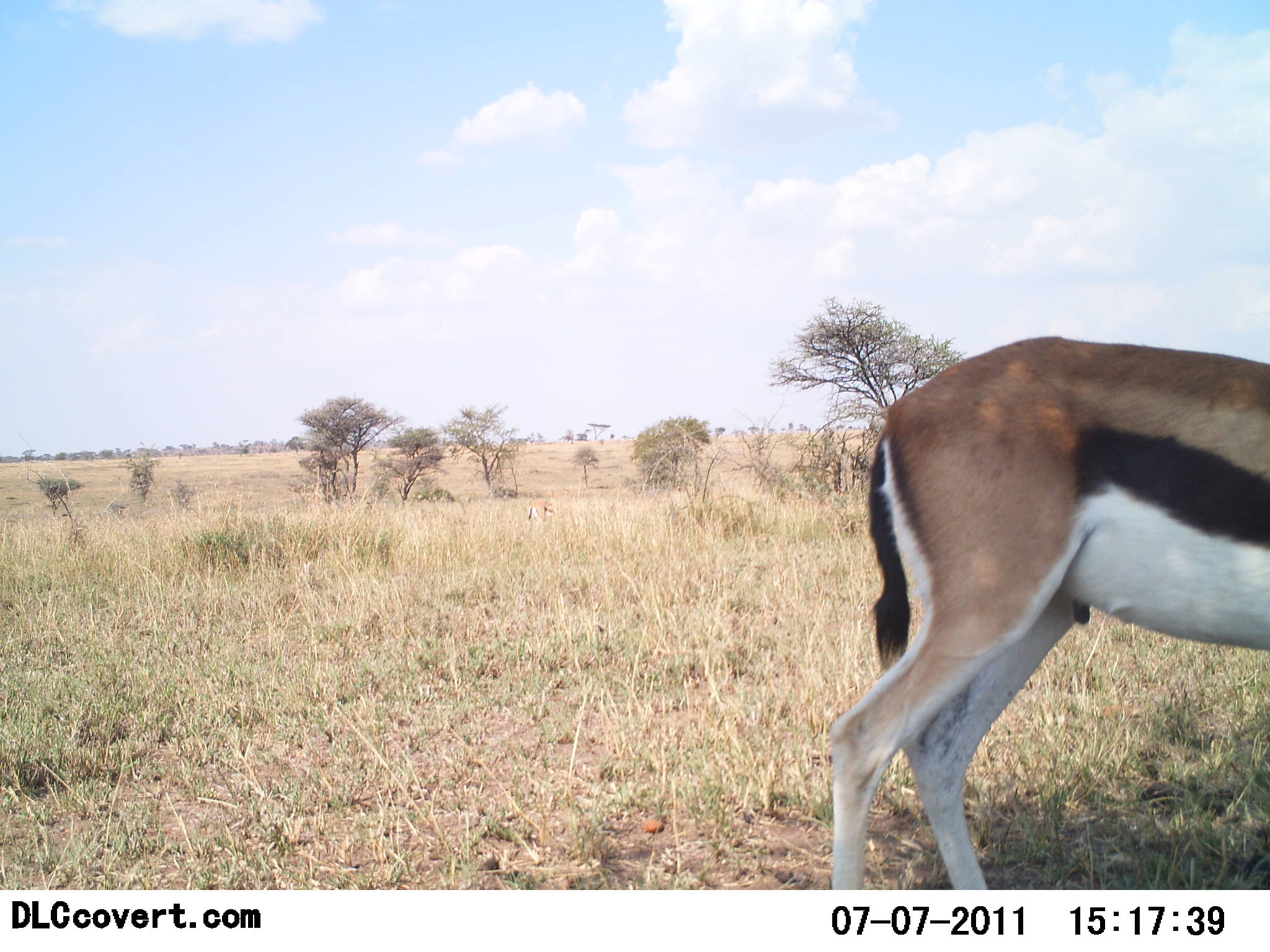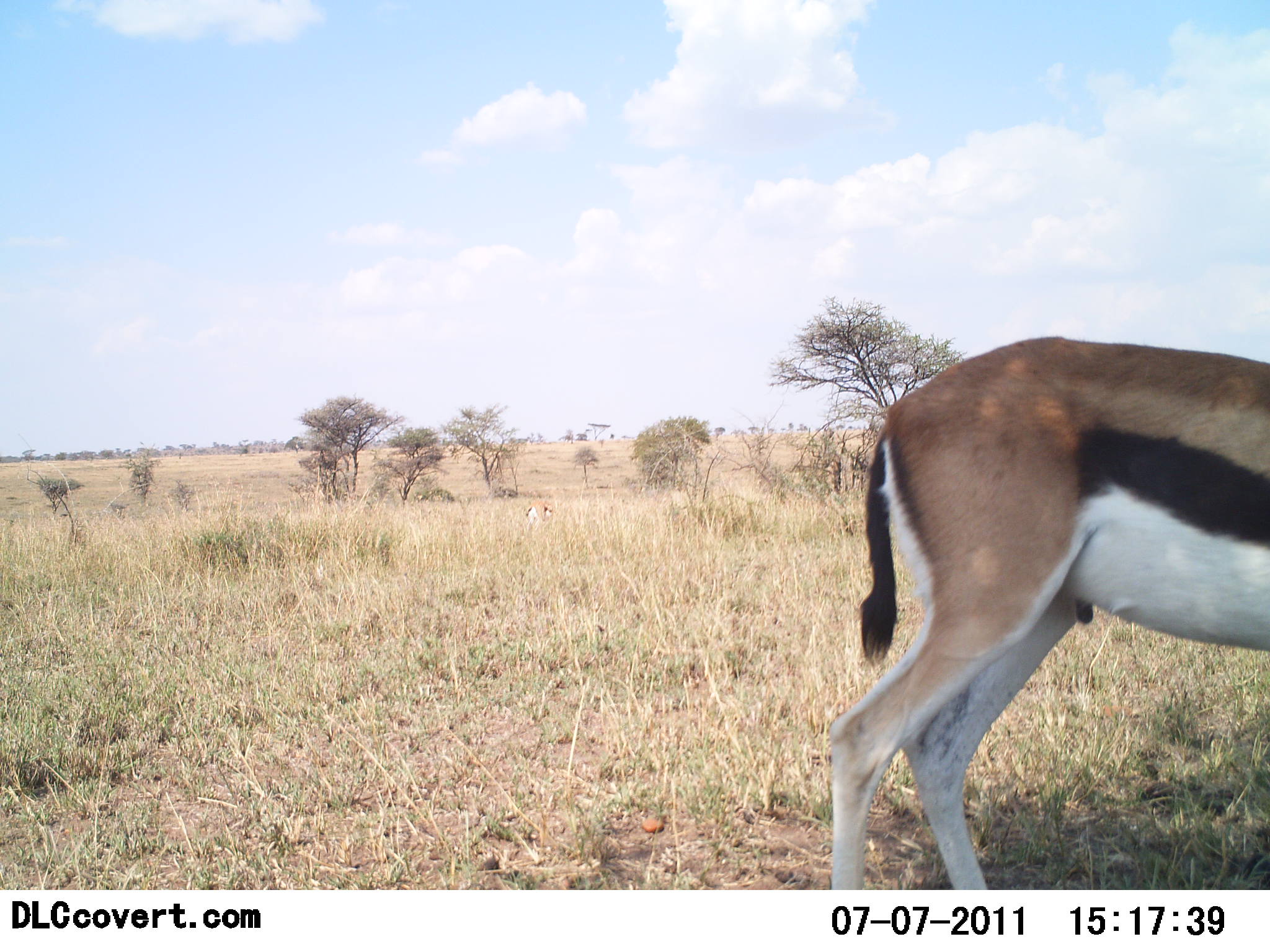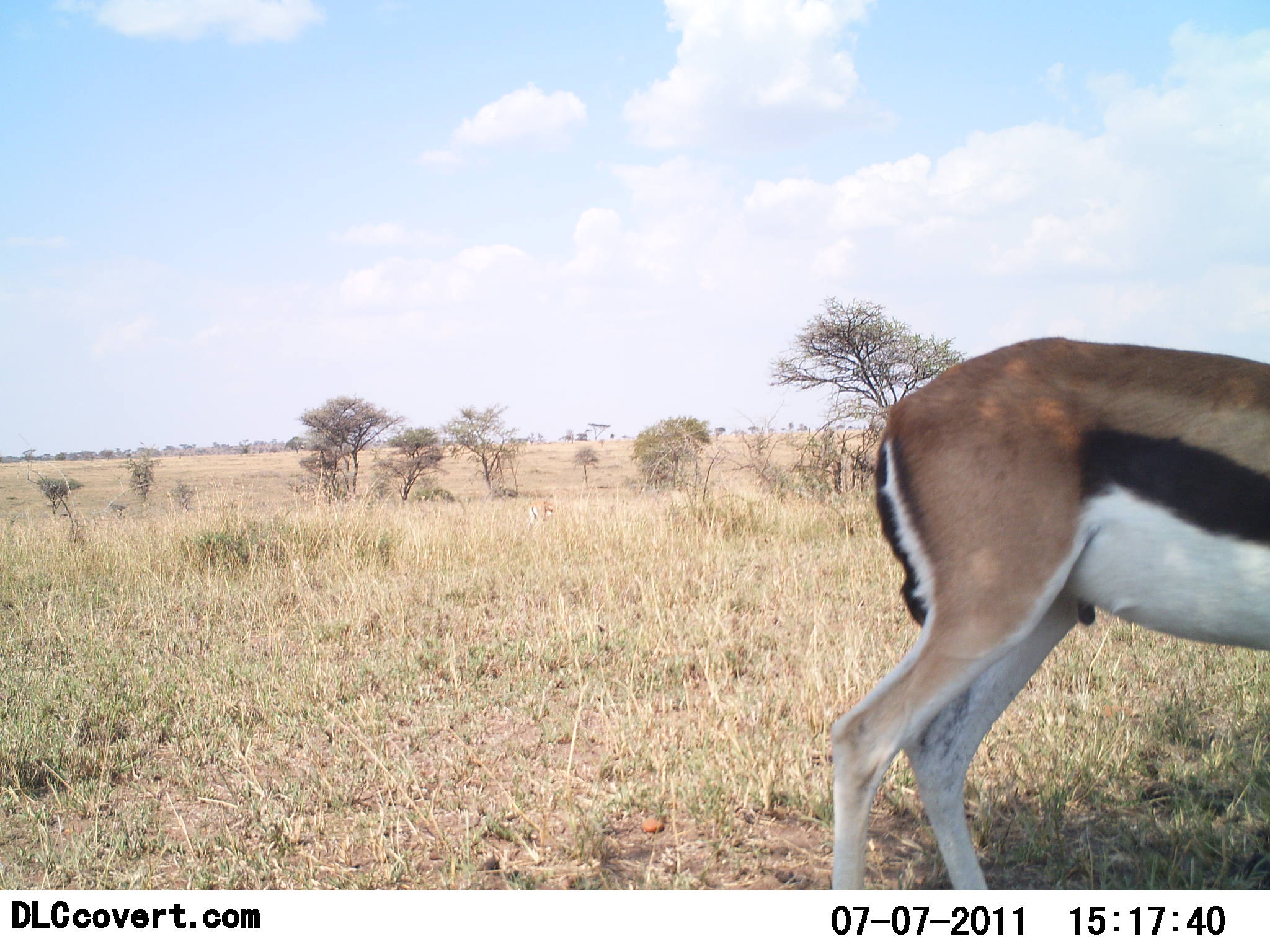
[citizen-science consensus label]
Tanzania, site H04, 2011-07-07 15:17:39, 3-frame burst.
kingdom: Animalia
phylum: Chordata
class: Mammalia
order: Artiodactyla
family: Bovidae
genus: Eudorcas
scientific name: Eudorcas thomsonii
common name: thomson's gazelle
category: gazellethomsons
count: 1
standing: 100%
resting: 0%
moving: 0%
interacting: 0%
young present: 0%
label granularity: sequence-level